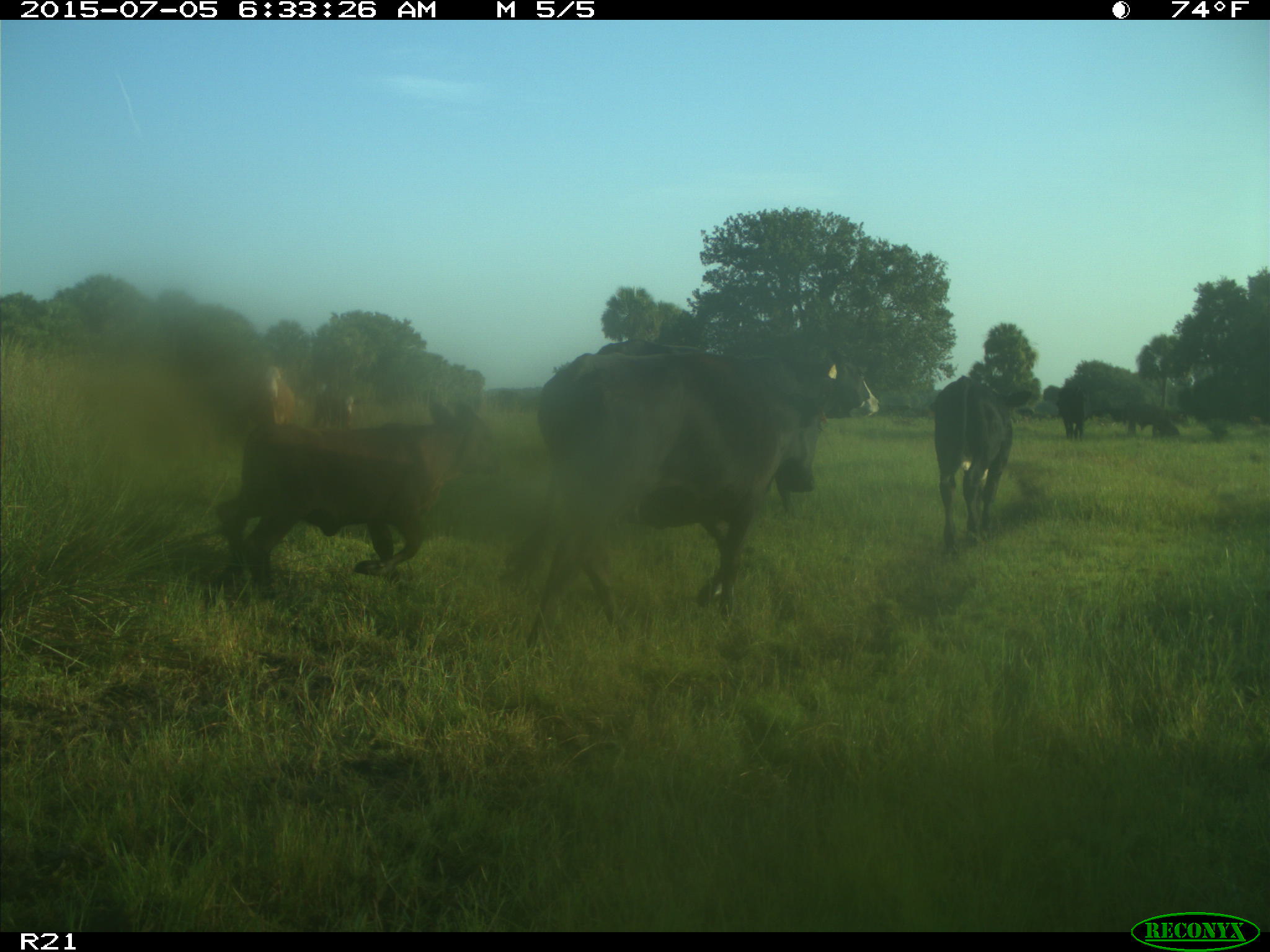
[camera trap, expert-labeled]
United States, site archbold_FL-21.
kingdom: Animalia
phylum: Chordata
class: Mammalia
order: Artiodactyla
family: Bovidae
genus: Bos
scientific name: Bos taurus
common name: domestic cow